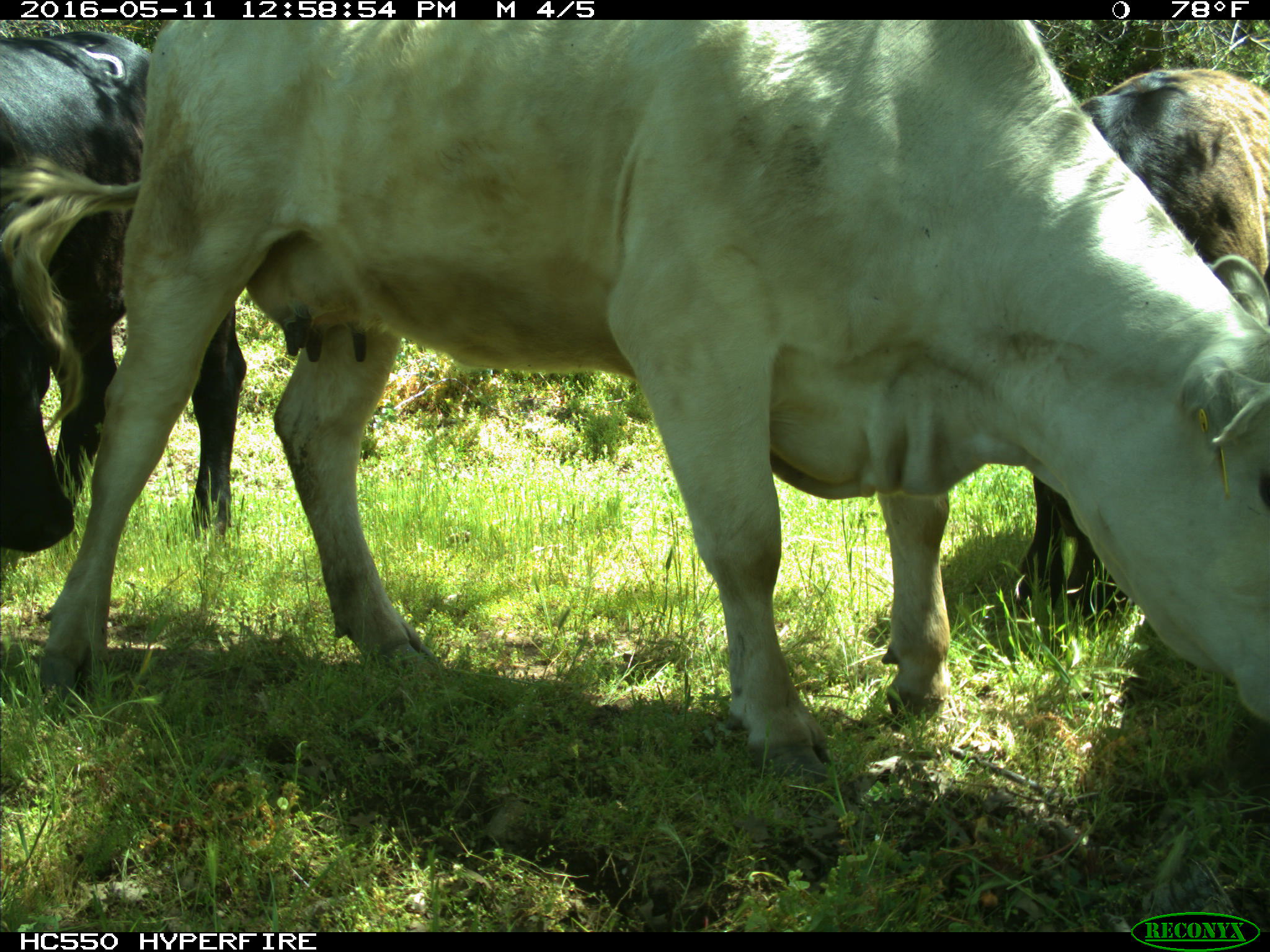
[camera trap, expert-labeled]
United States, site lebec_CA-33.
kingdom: Animalia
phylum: Chordata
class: Mammalia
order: Artiodactyla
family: Bovidae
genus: Bos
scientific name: Bos taurus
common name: domestic cow